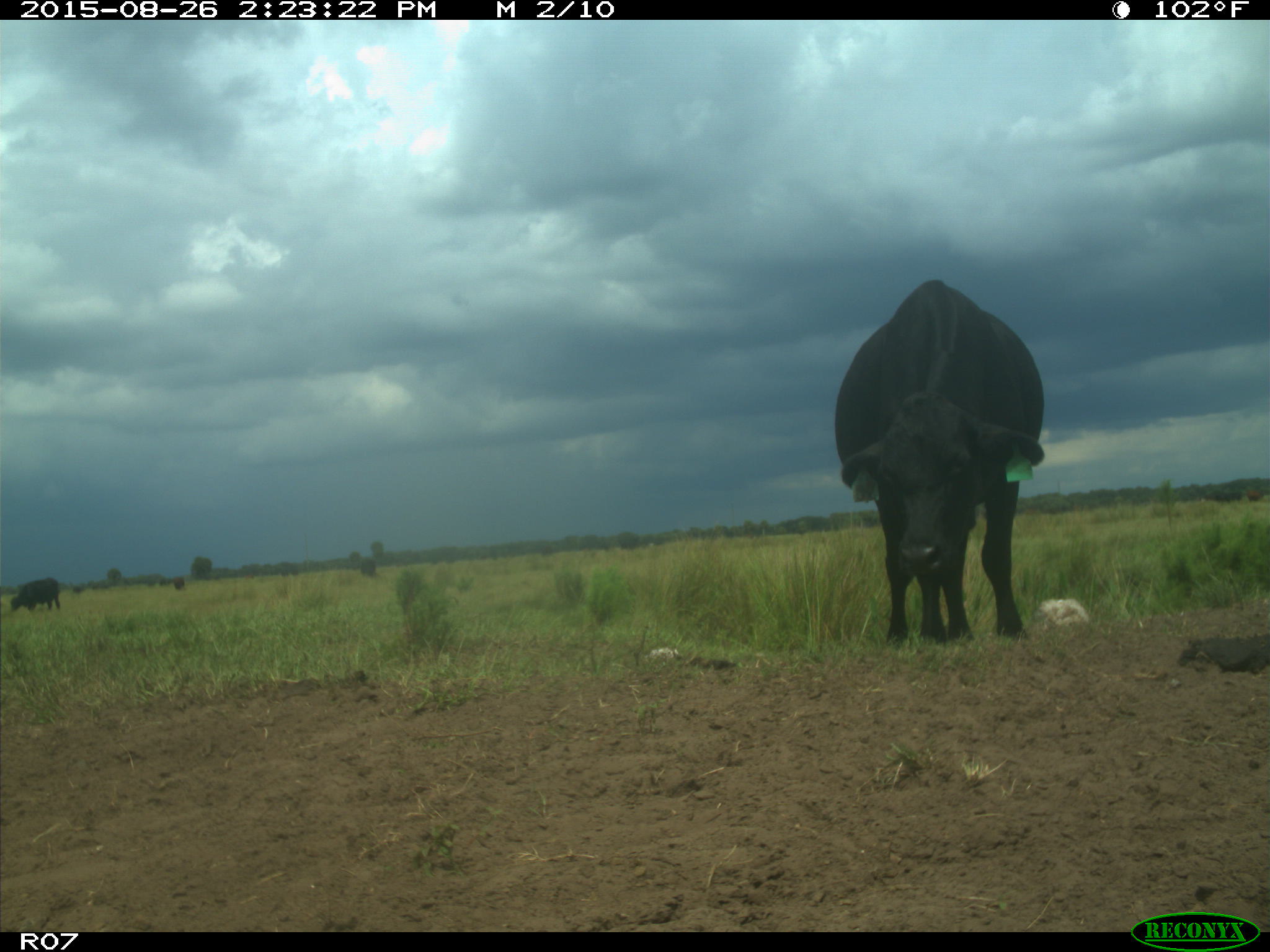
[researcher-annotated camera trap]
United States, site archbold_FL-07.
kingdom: Animalia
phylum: Chordata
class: Mammalia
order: Artiodactyla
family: Bovidae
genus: Bos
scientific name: Bos taurus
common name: domestic cow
Bos taurus (domestic cow).